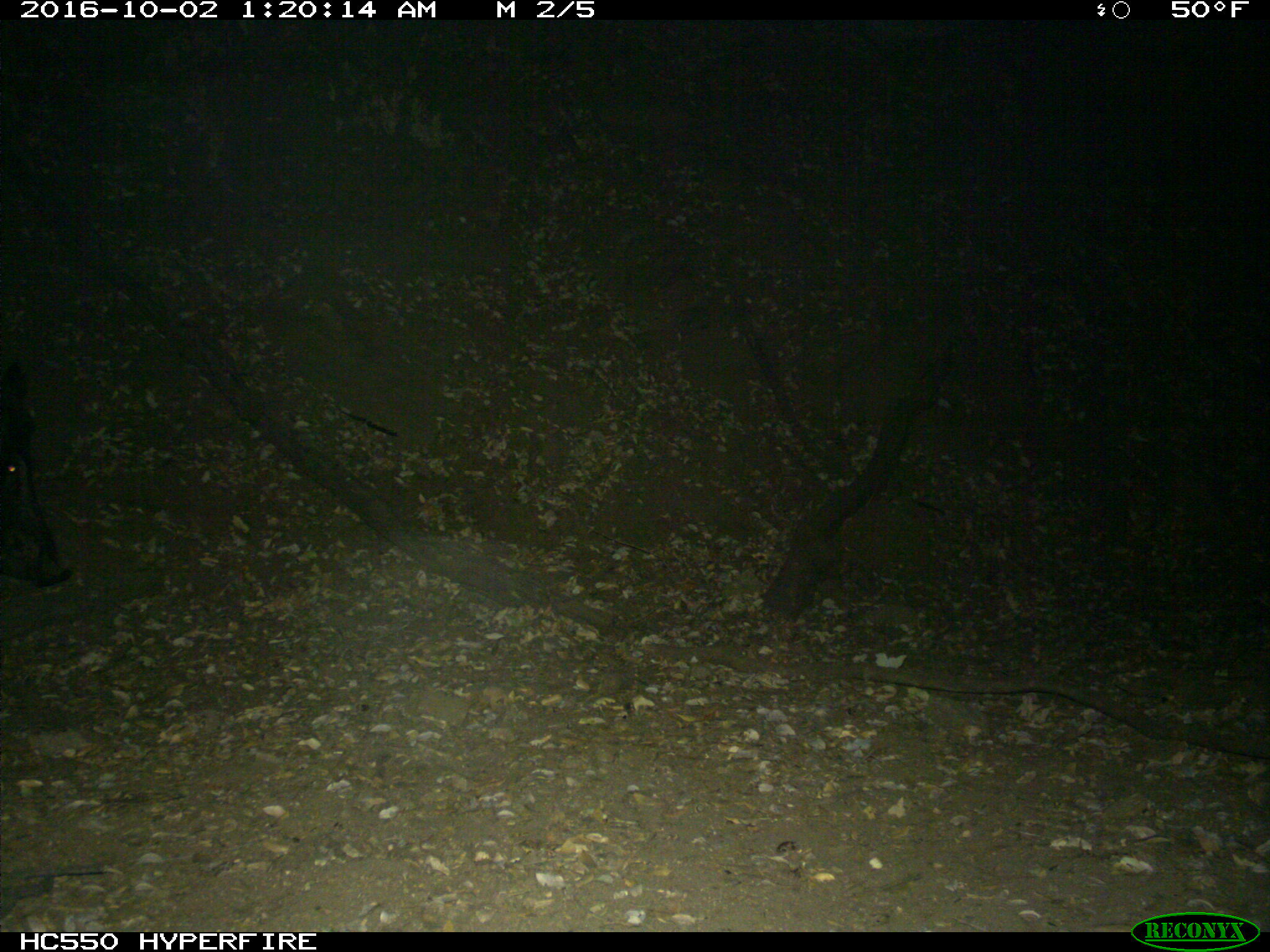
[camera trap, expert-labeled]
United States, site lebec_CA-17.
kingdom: Animalia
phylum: Chordata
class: Mammalia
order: Artiodactyla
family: Suidae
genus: Sus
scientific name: Sus scrofa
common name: wild boar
Sus scrofa (wild boar).